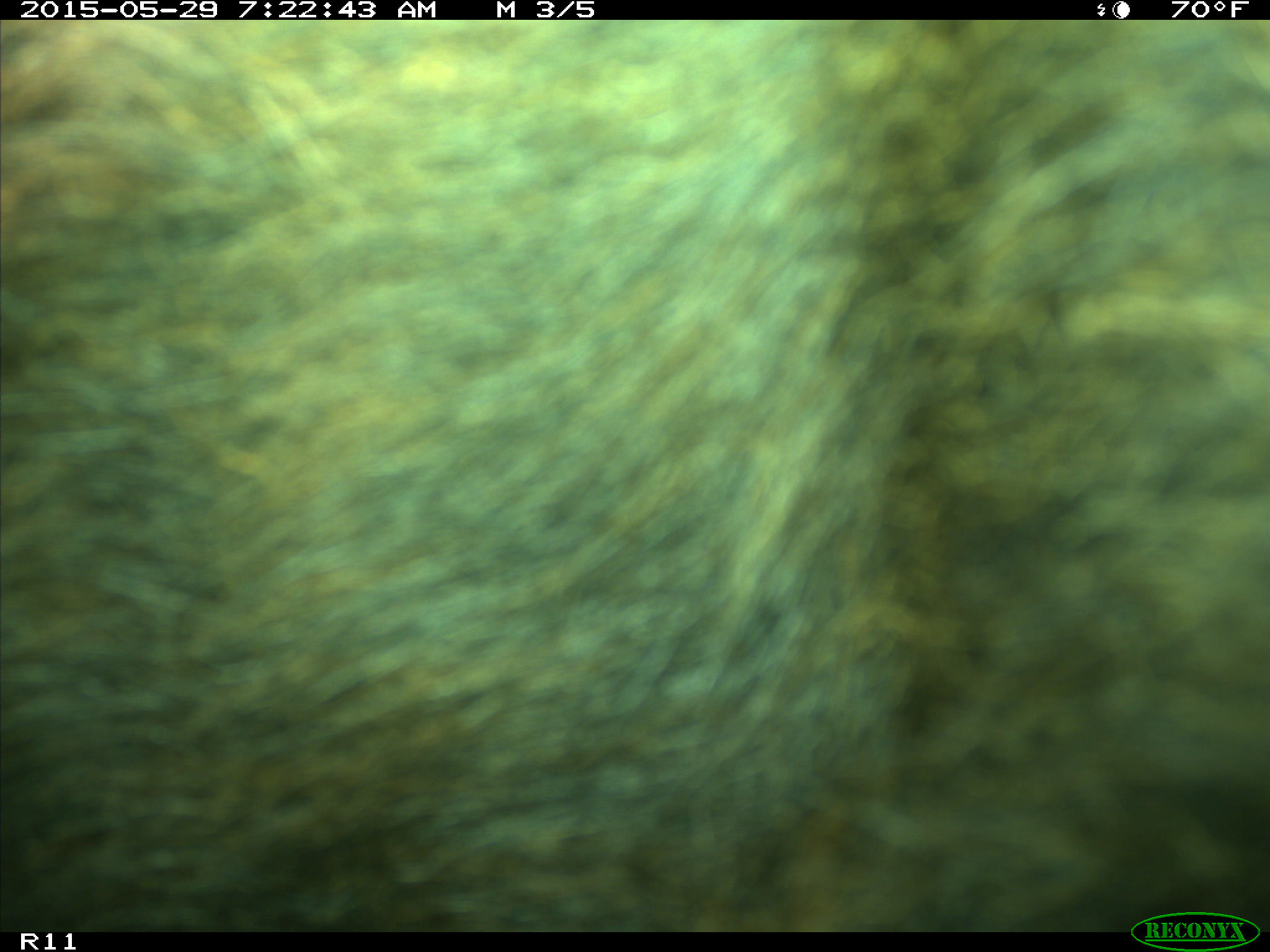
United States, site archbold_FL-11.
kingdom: Animalia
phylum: Chordata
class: Mammalia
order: Artiodactyla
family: Bovidae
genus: Bos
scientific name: Bos taurus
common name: domestic cow